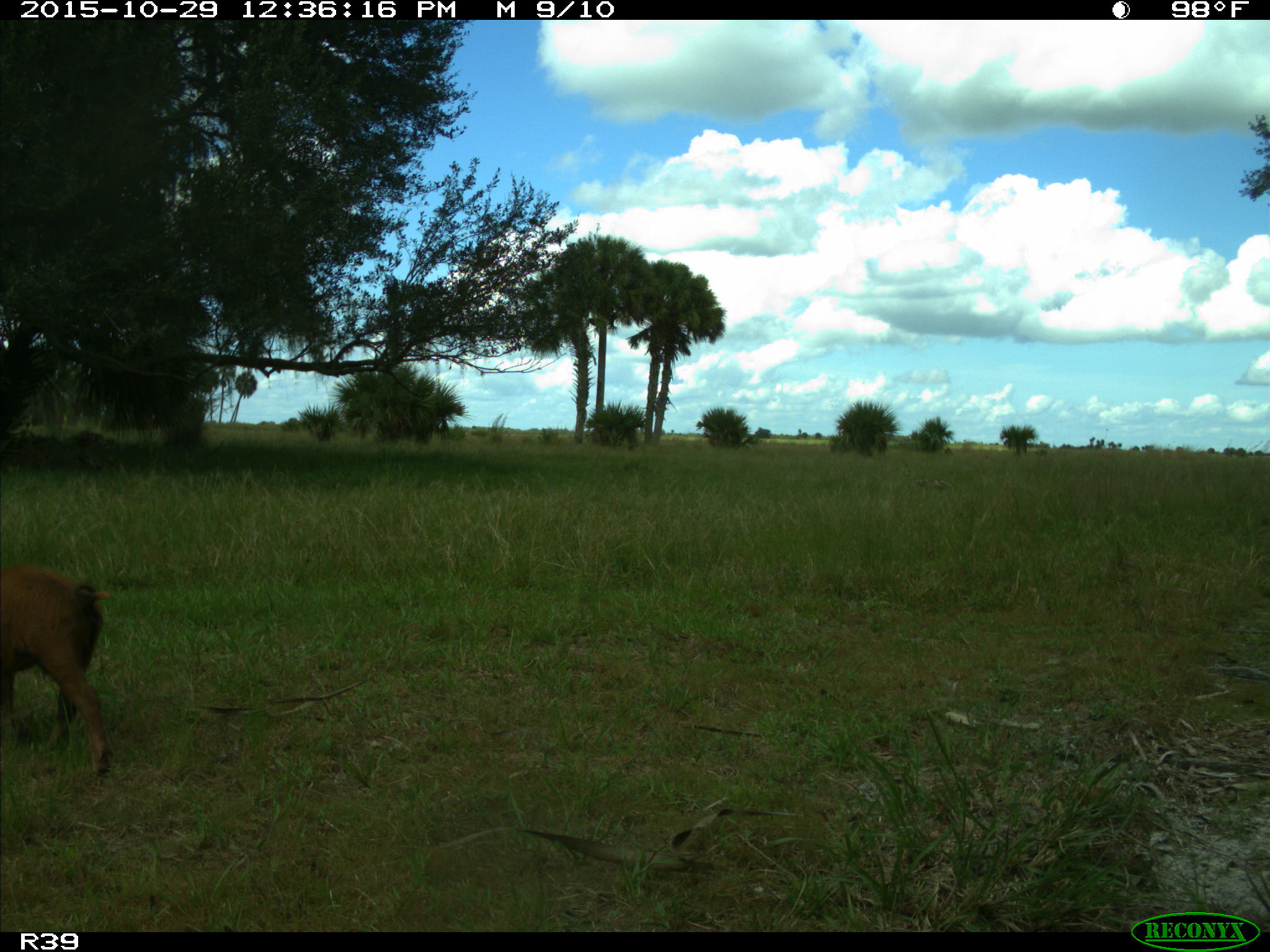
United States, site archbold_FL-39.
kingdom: Animalia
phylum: Chordata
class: Mammalia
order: Artiodactyla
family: Suidae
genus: Sus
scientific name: Sus scrofa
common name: wild boar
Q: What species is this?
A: Sus scrofa (wild boar).